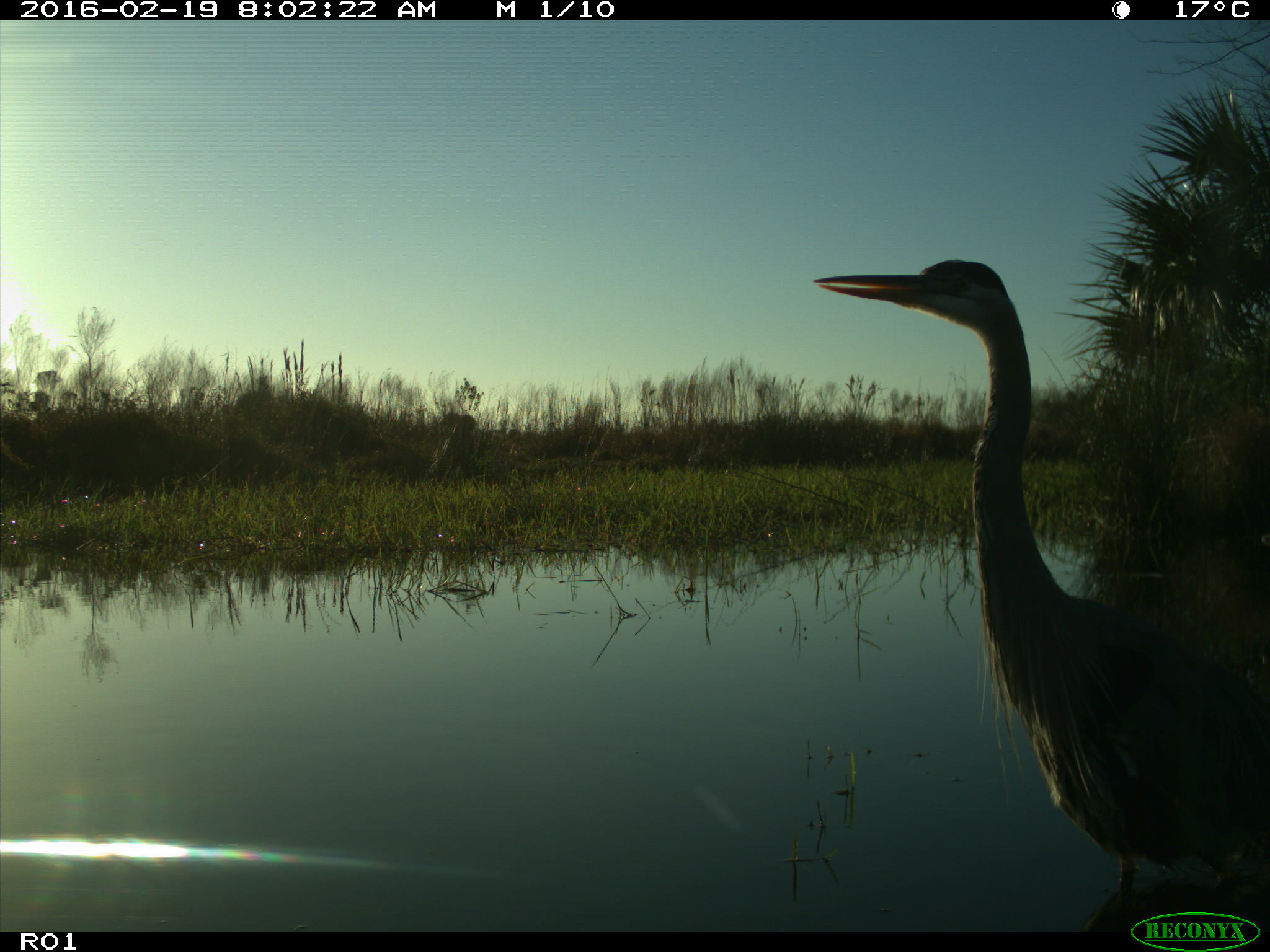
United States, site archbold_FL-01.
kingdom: Animalia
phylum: Chordata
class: Aves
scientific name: Aves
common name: birds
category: unidentified bird